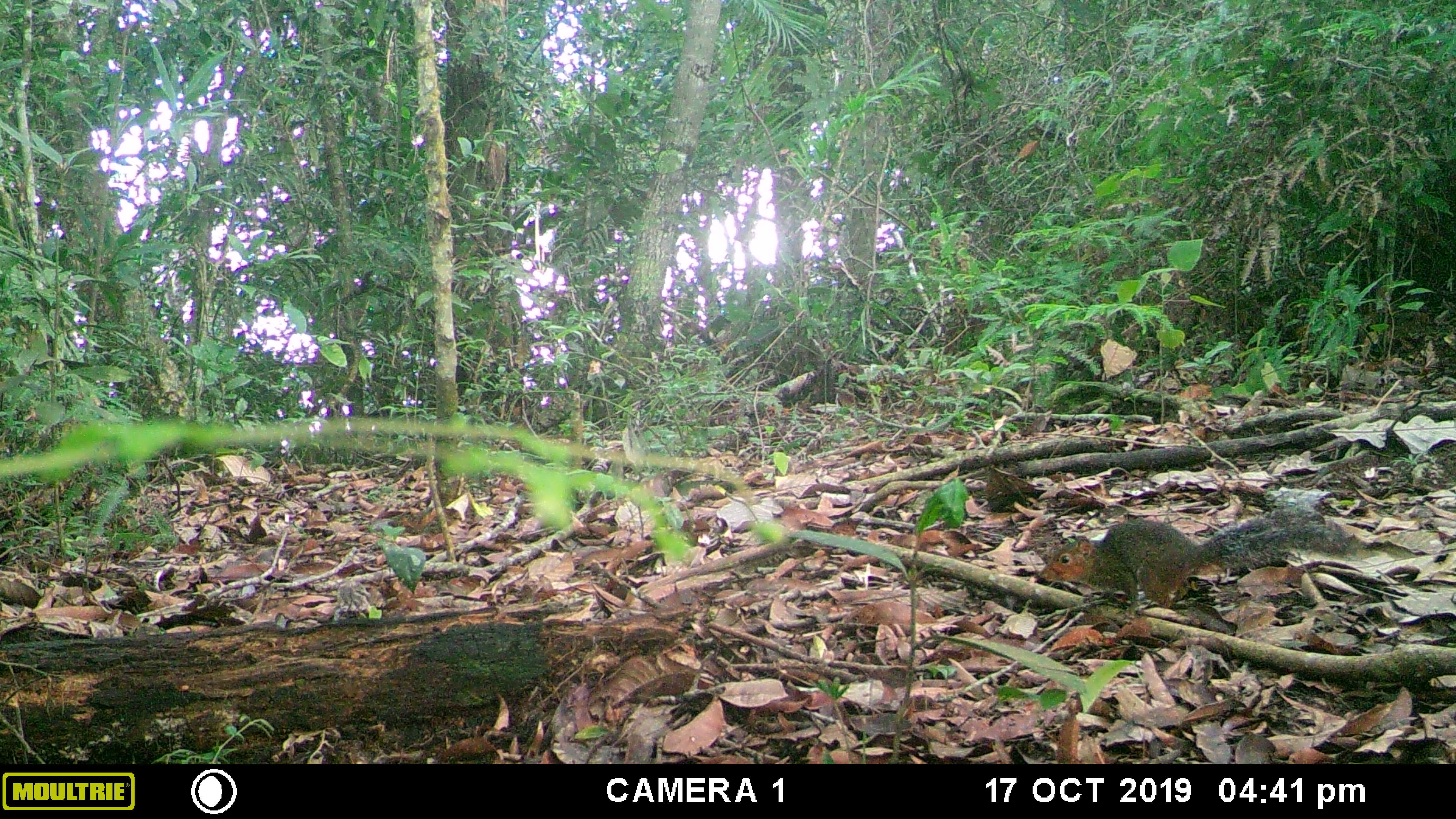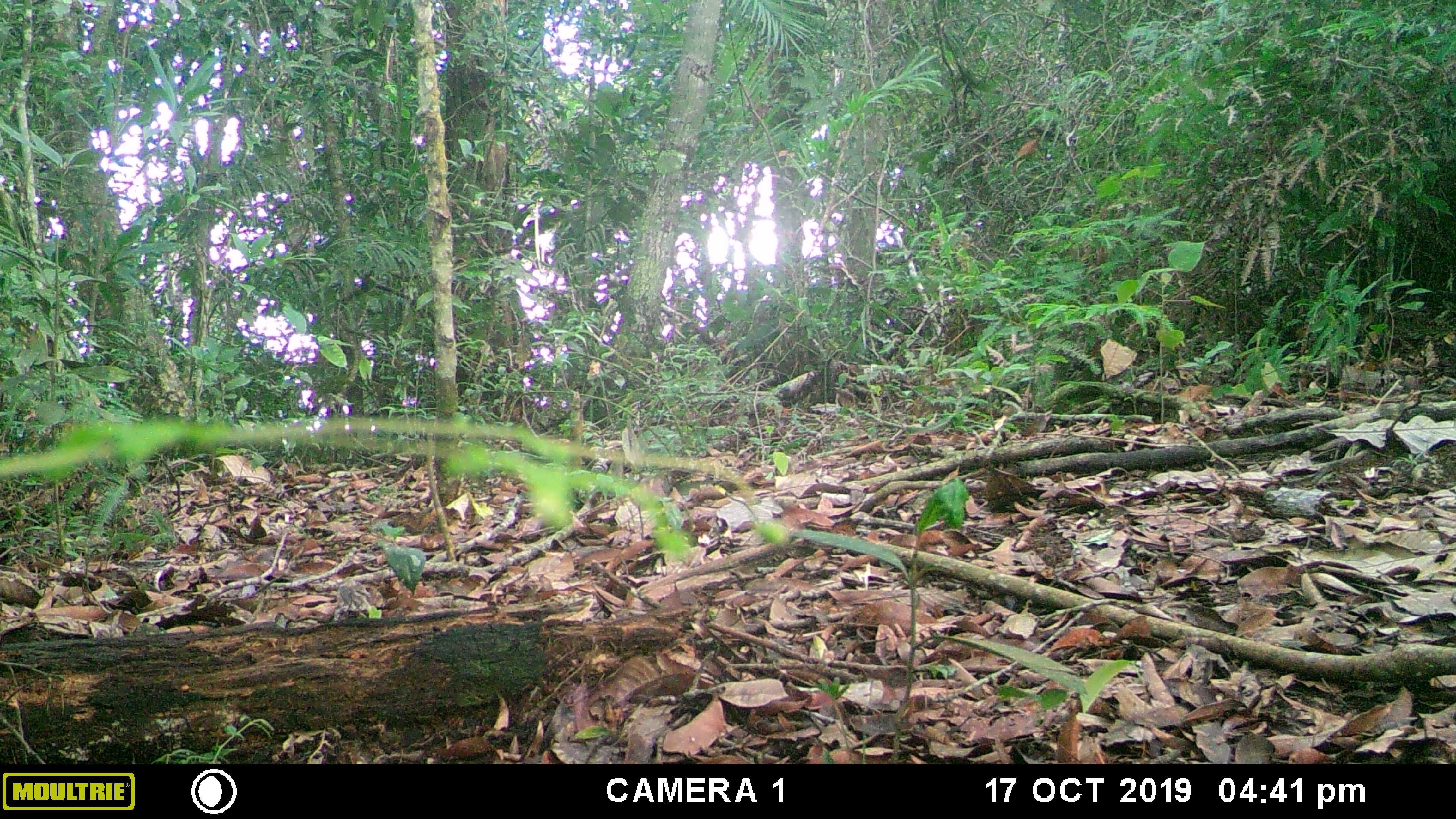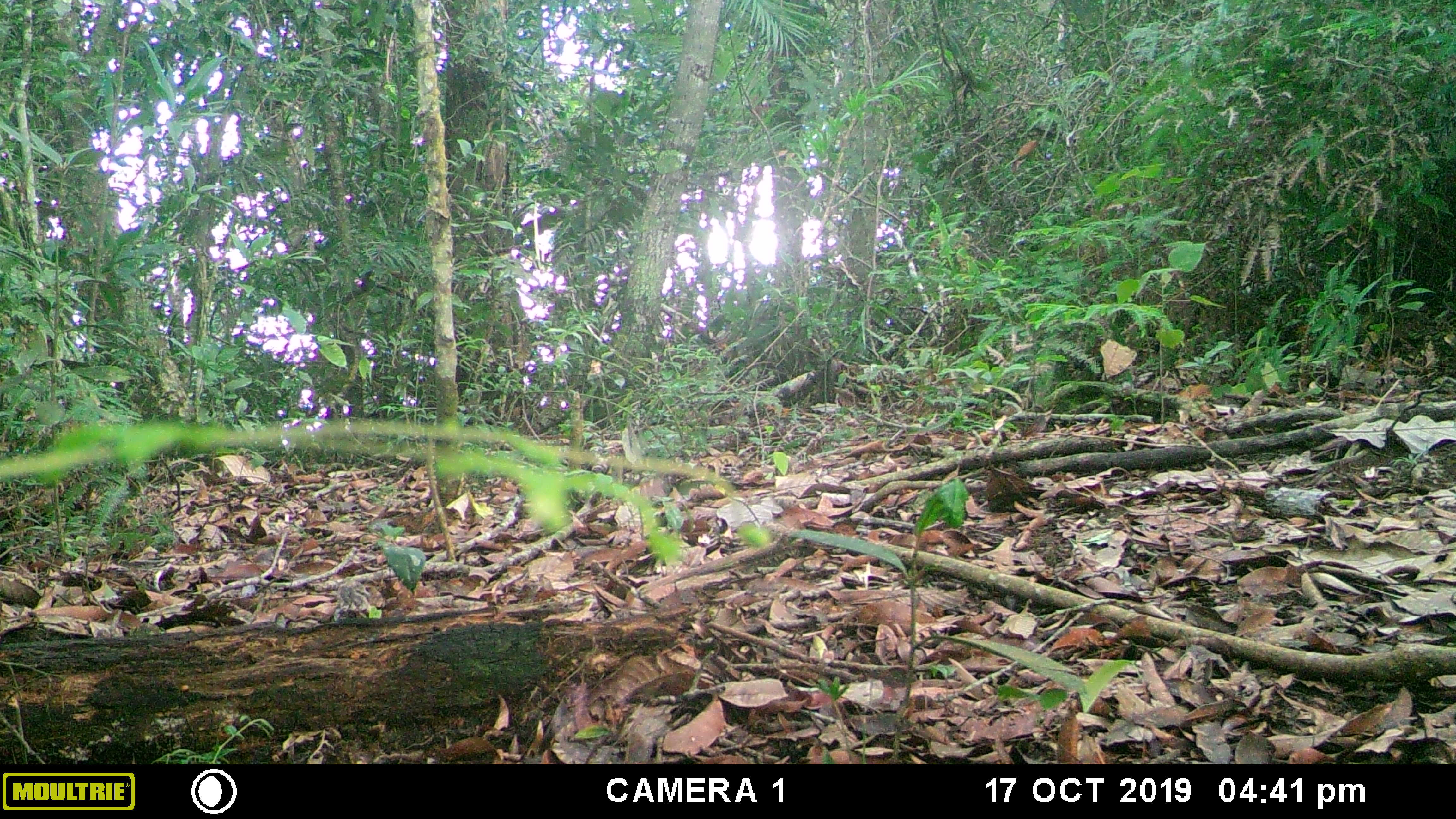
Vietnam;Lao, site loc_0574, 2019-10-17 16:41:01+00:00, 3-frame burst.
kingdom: Animalia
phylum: Chordata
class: Mammalia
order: Rodentia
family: Sciuridae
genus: Dremomys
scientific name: Dremomys rufigenis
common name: red-cheeked squirrel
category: red cheeked squirrel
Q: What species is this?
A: Red cheeked squirrel (red-cheeked squirrel) (Dremomys rufigenis).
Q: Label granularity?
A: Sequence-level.